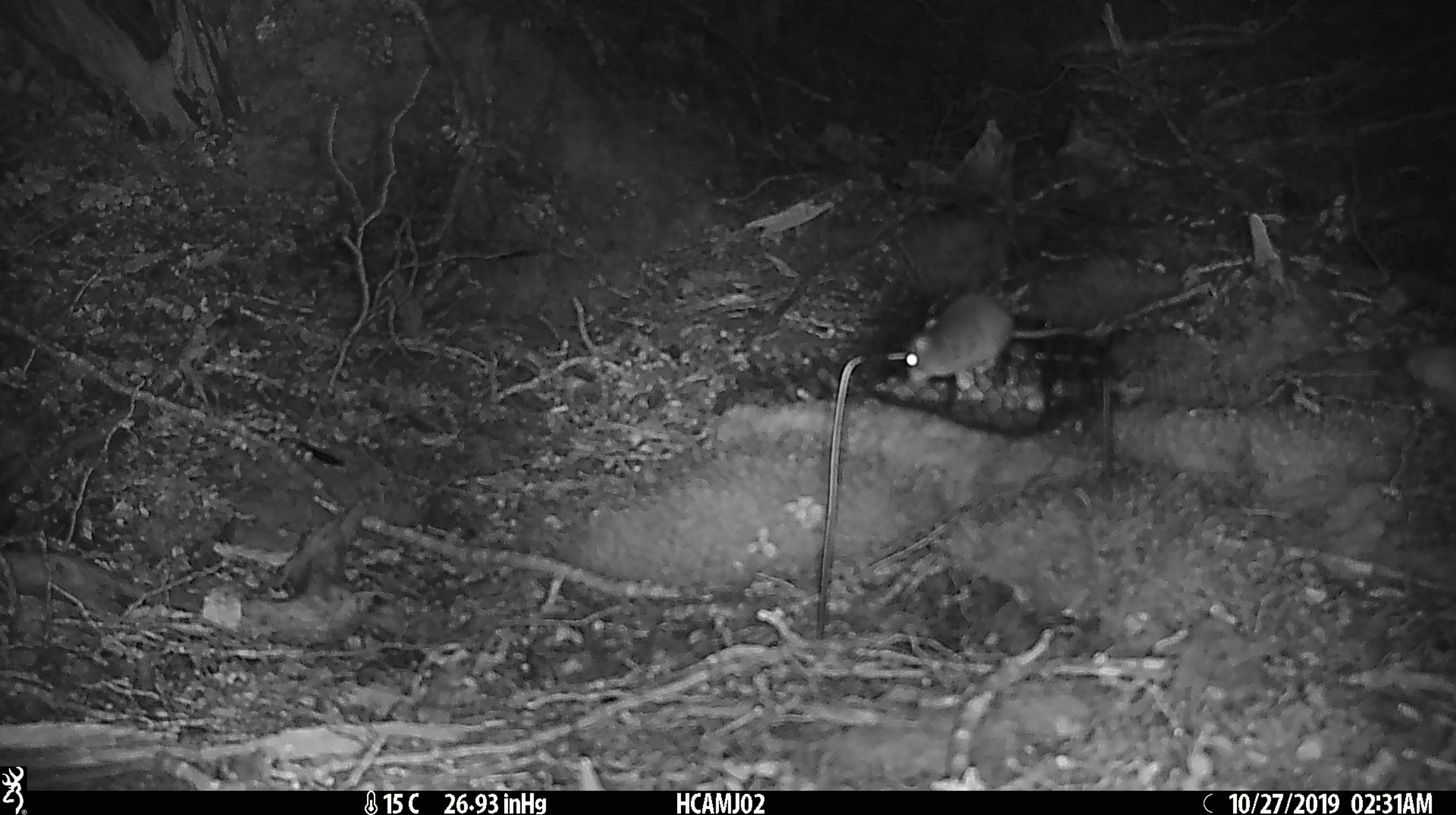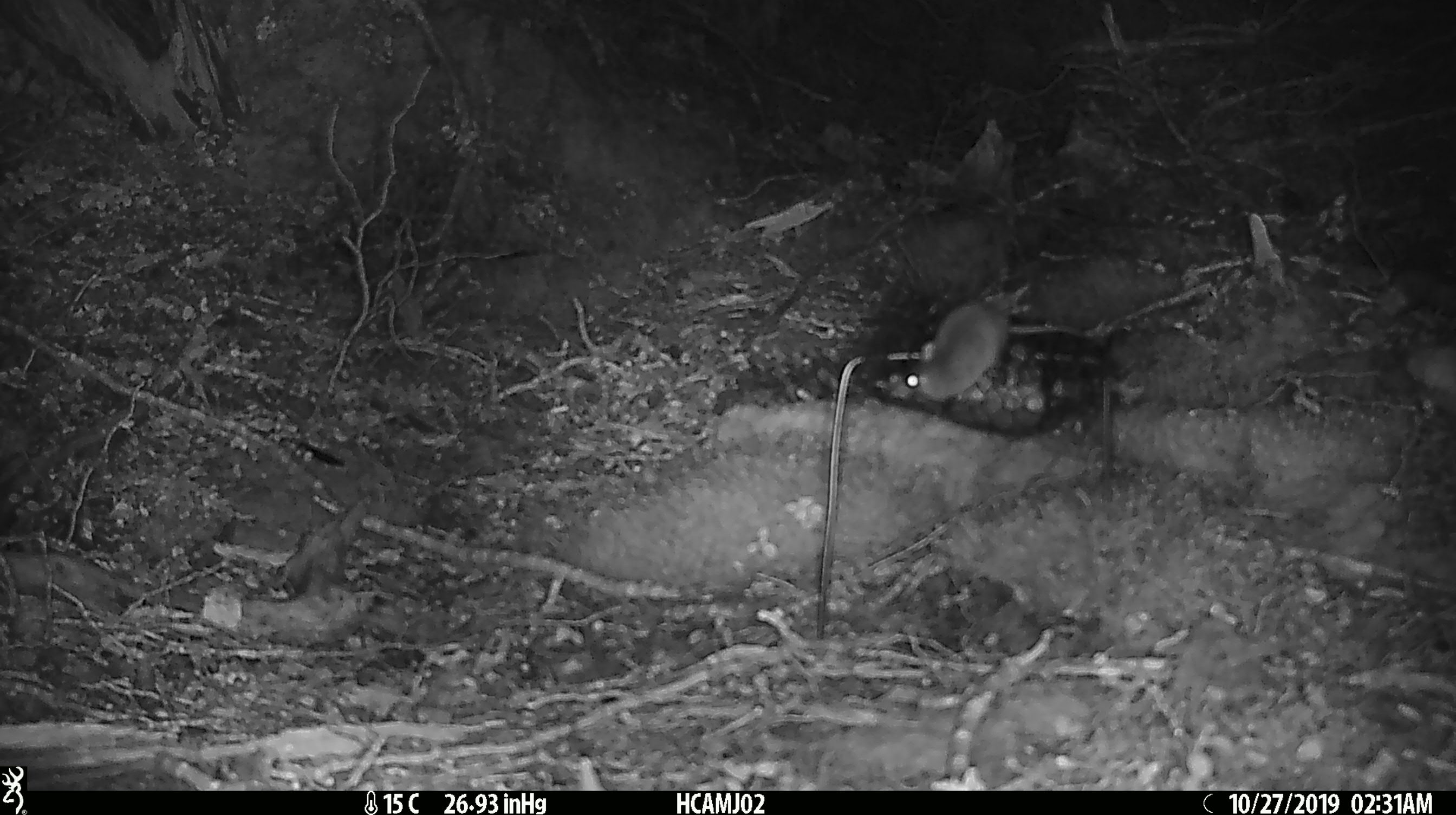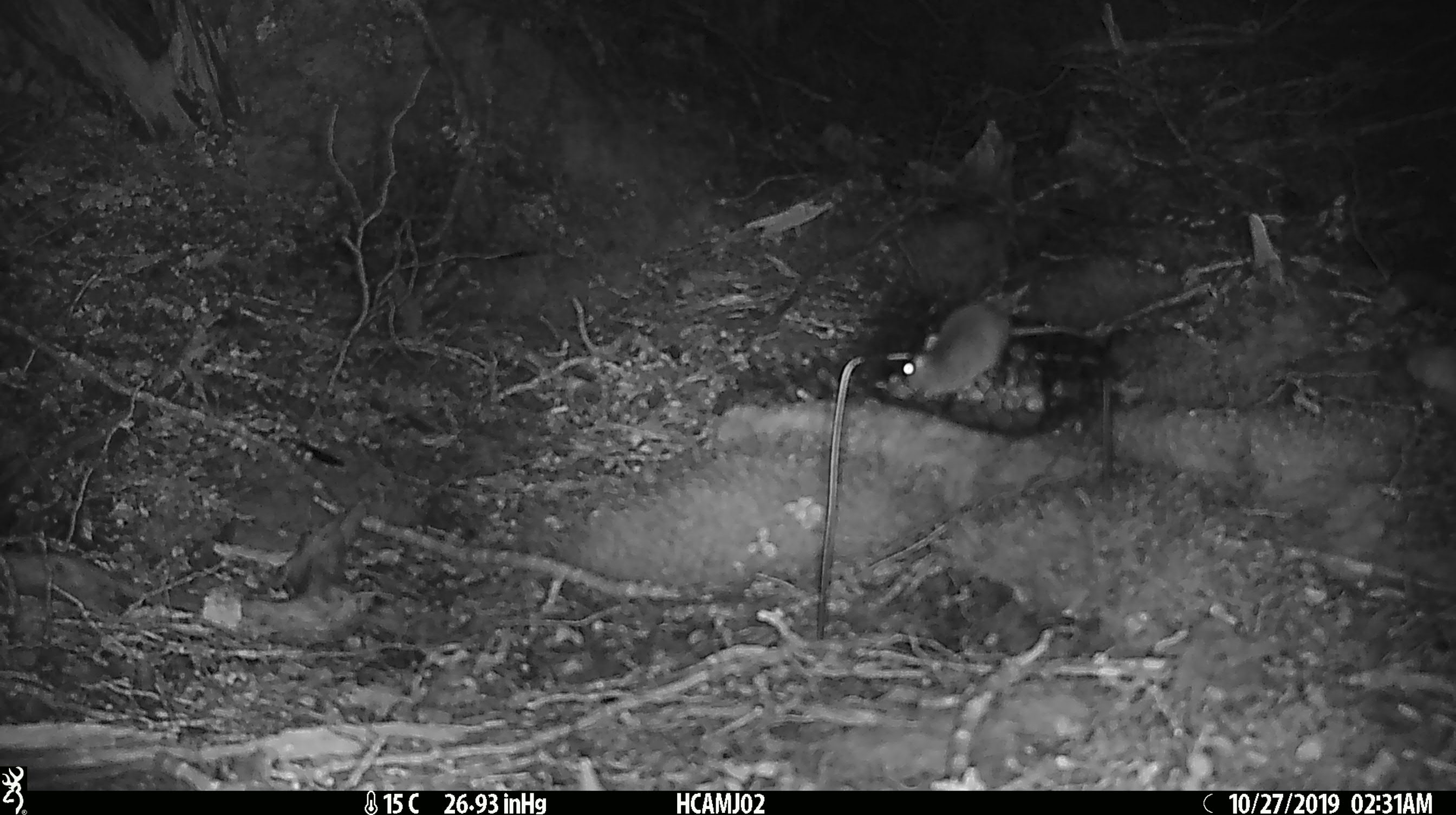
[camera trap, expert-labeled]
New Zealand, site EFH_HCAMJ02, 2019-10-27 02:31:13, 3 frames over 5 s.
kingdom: Animalia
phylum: Chordata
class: Mammalia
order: Rodentia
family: Muridae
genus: Mus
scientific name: Mus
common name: mouse